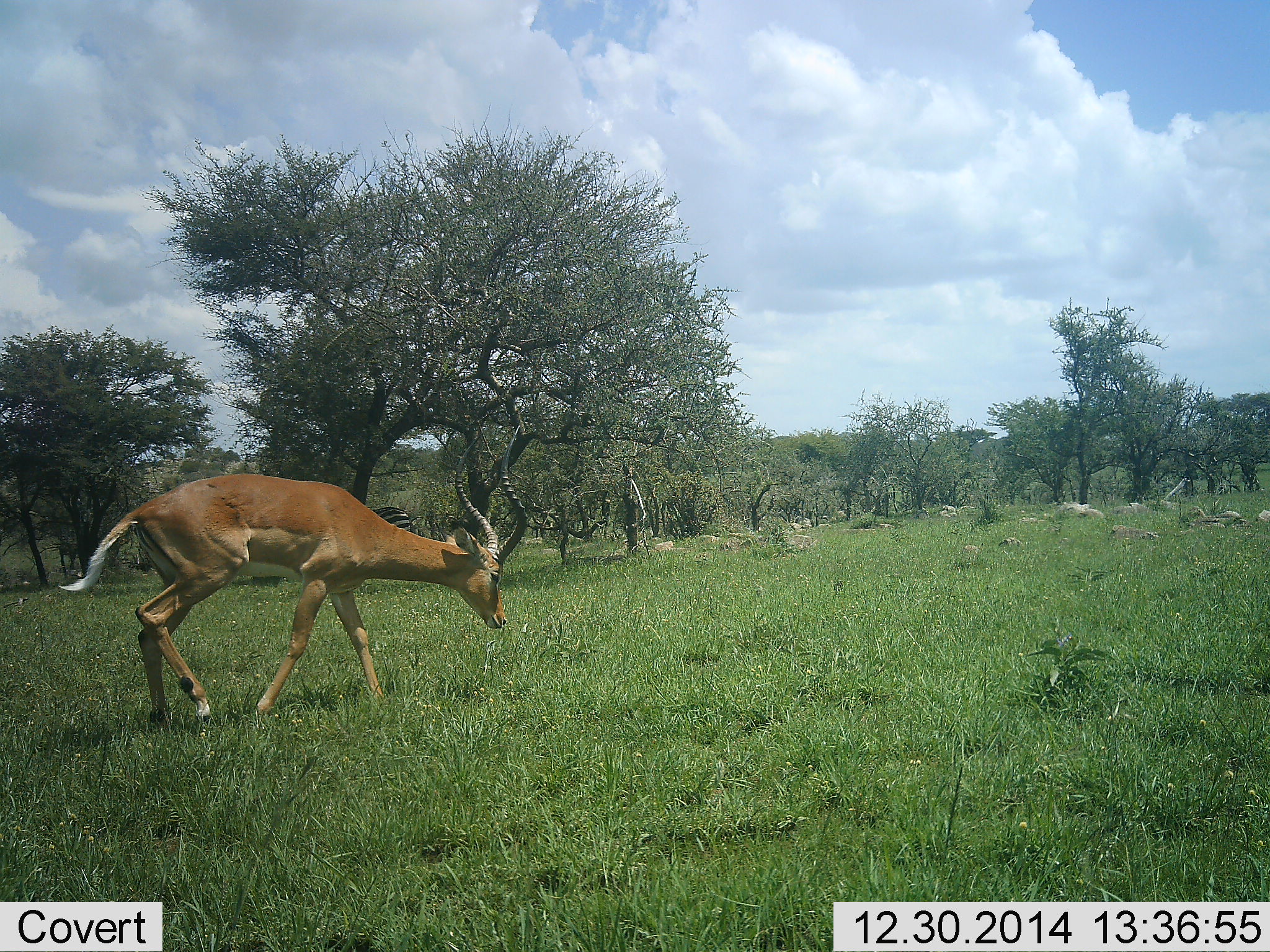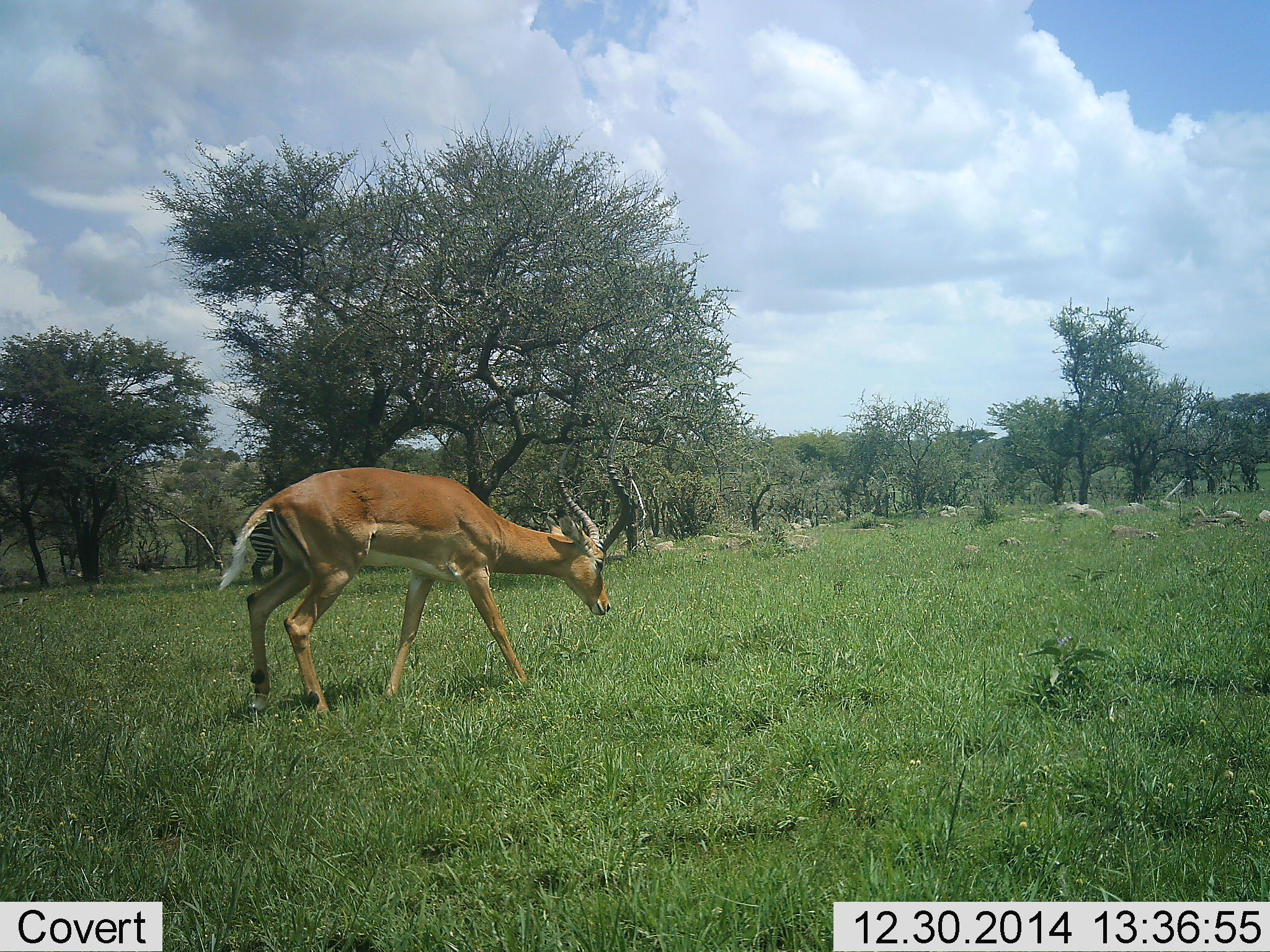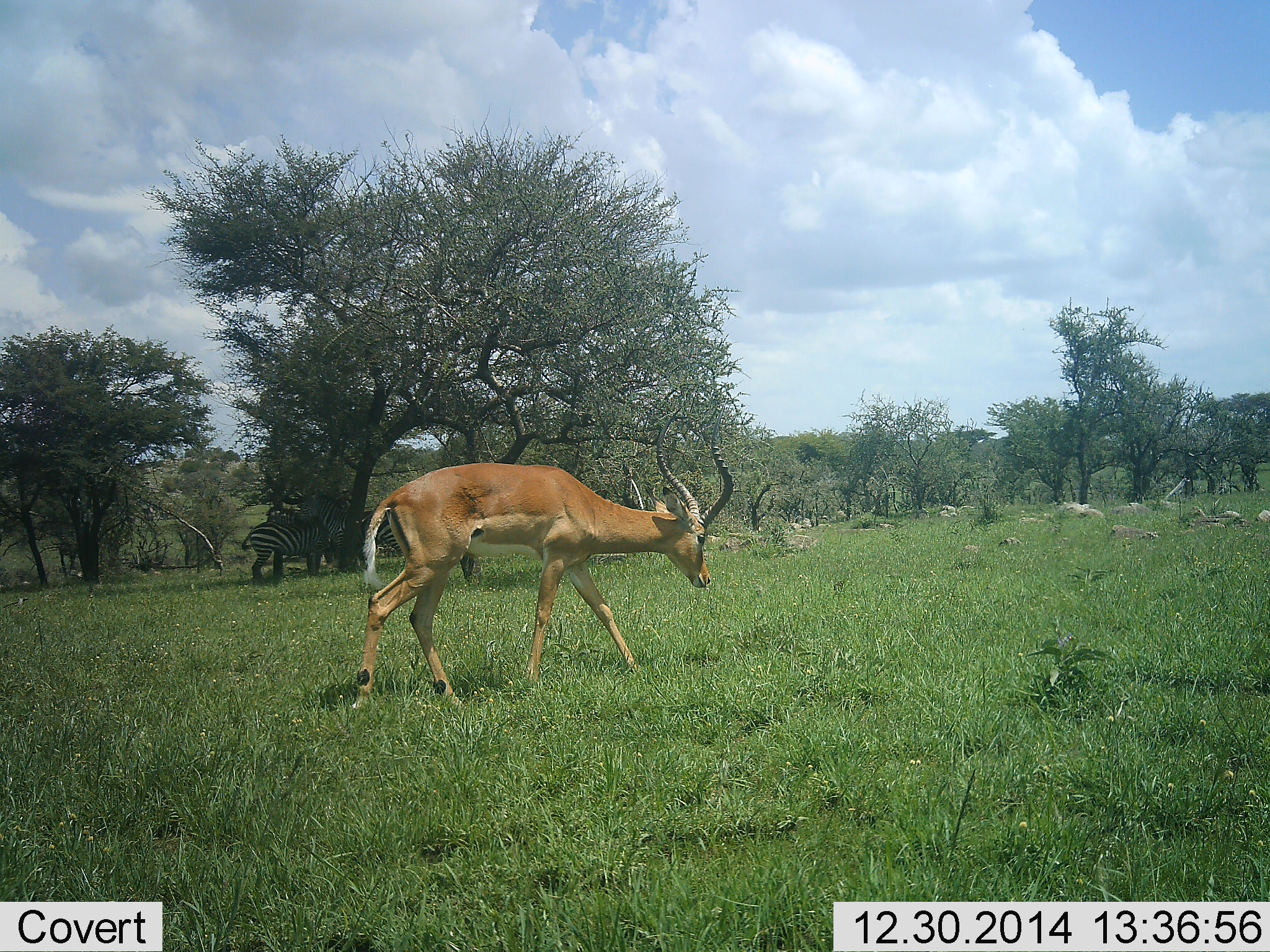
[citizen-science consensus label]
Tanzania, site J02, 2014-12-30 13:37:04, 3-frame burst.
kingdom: Animalia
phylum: Chordata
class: Mammalia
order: Artiodactyla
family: Bovidae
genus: Aepyceros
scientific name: Aepyceros melampus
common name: impala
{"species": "impala (Aepyceros melampus)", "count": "1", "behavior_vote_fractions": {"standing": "0%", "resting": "0%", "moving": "100%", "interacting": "0%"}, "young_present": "0%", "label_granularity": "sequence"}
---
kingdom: Animalia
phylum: Chordata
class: Mammalia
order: Perissodactyla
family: Equidae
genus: Equus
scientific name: Equus quagga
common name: plains zebra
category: zebra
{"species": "zebra (plains zebra) (Equus quagga)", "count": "2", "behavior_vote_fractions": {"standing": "75%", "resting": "8%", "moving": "0%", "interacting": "8%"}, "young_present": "0%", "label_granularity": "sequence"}